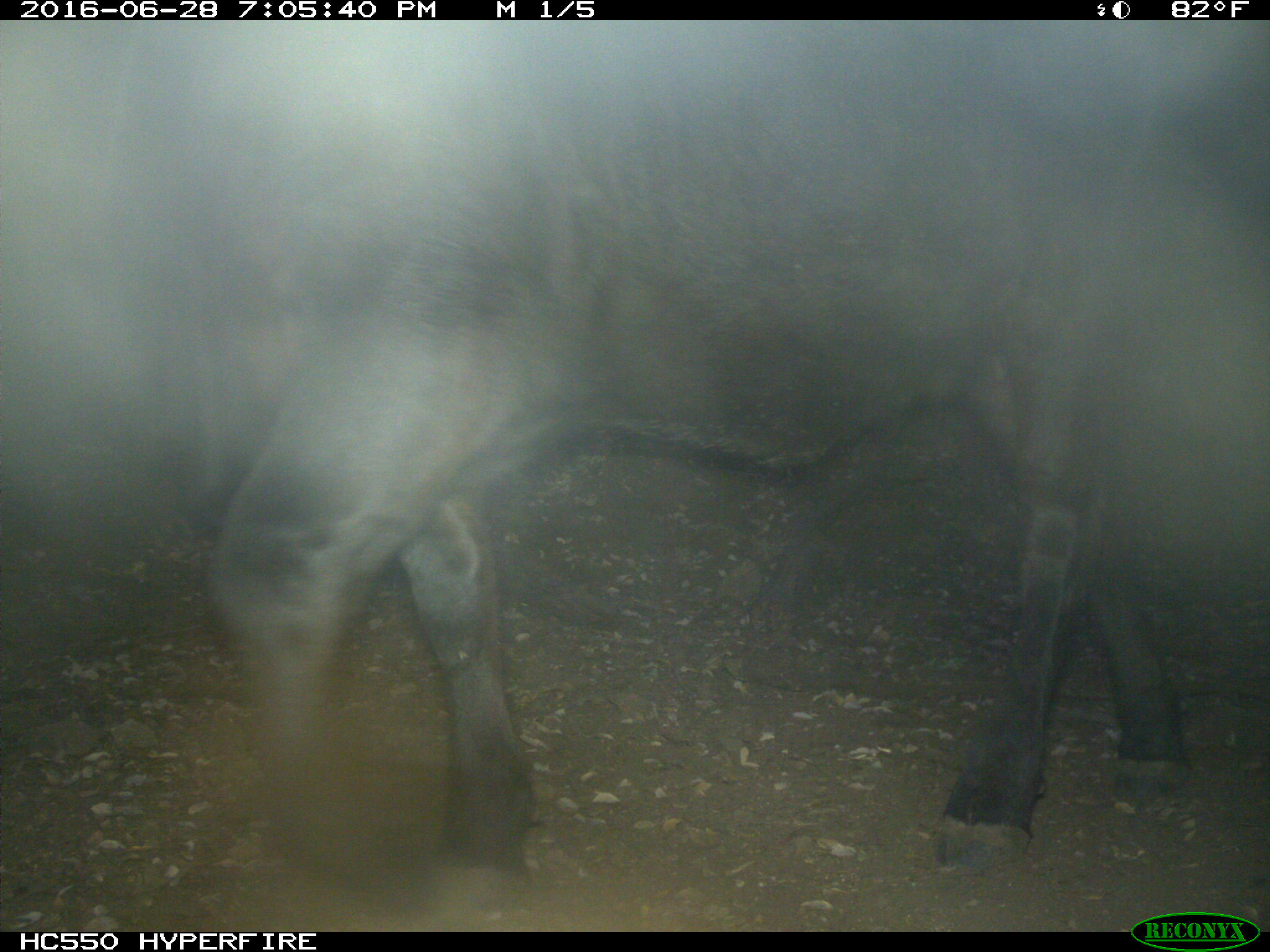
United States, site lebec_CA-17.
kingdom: Animalia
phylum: Chordata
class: Mammalia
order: Artiodactyla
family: Bovidae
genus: Bos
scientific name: Bos taurus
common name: domestic cow